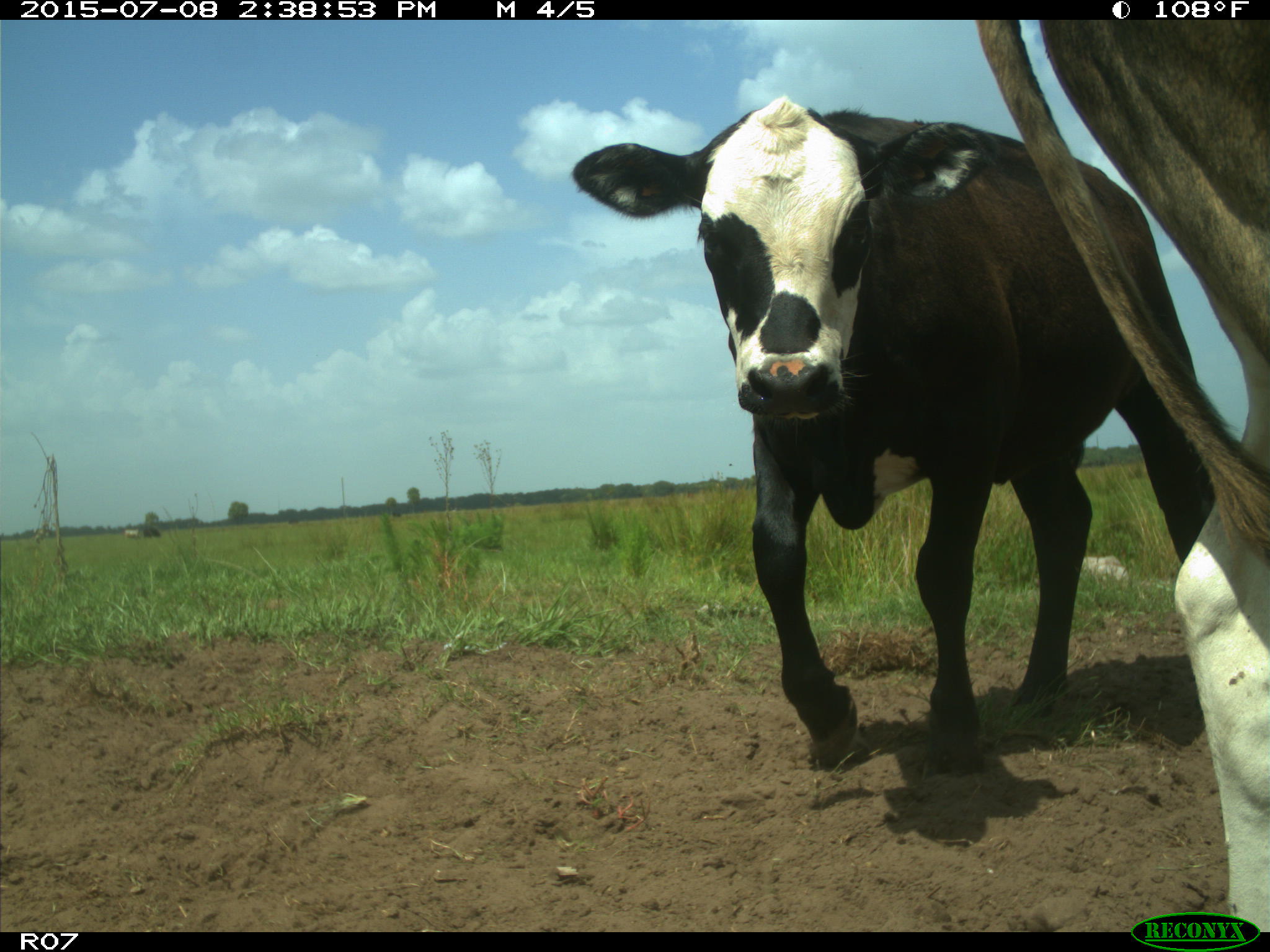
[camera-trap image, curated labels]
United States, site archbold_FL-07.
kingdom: Animalia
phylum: Chordata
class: Mammalia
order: Artiodactyla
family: Bovidae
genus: Bos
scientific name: Bos taurus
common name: domestic cow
Bos taurus (domestic cow).